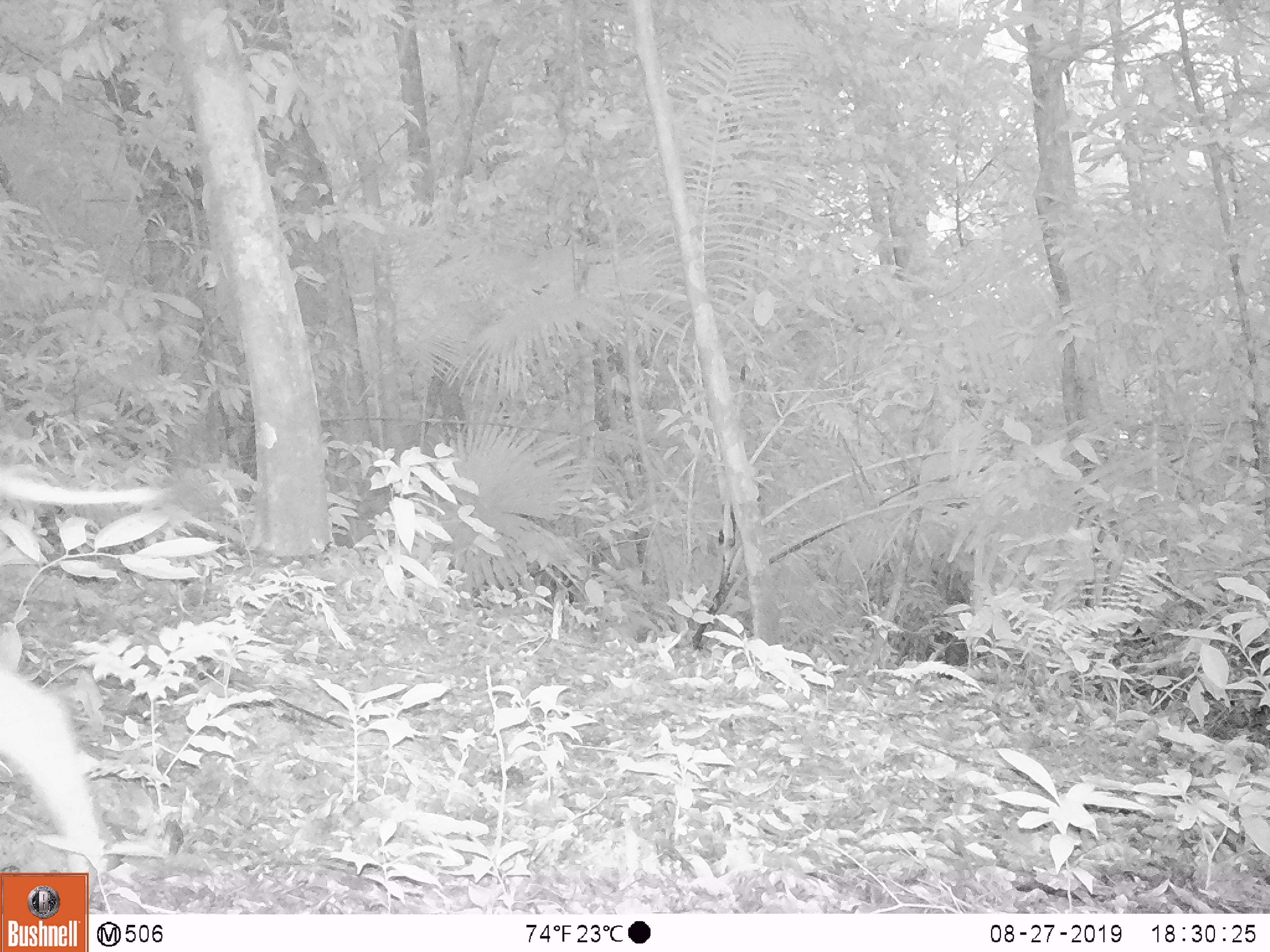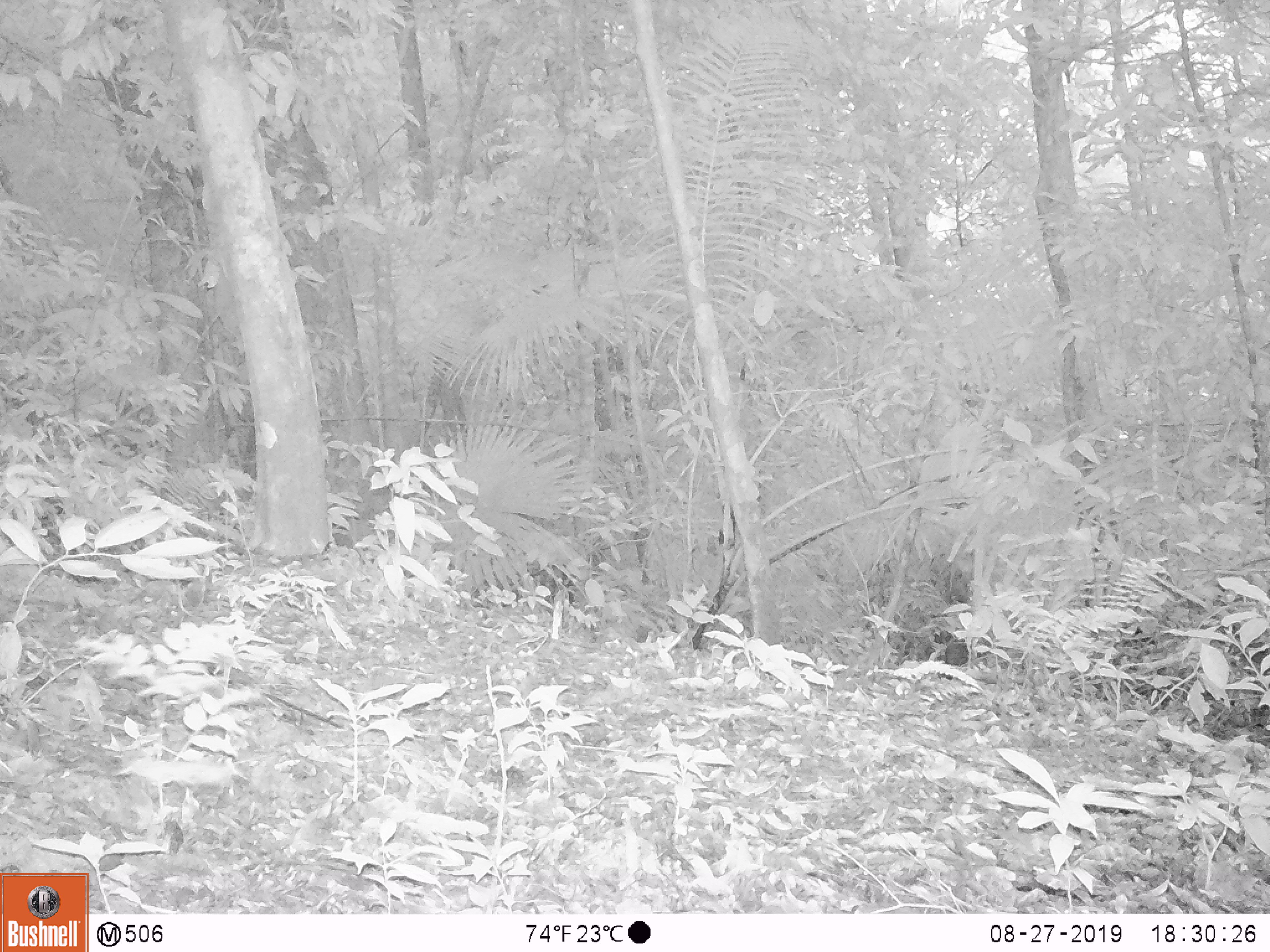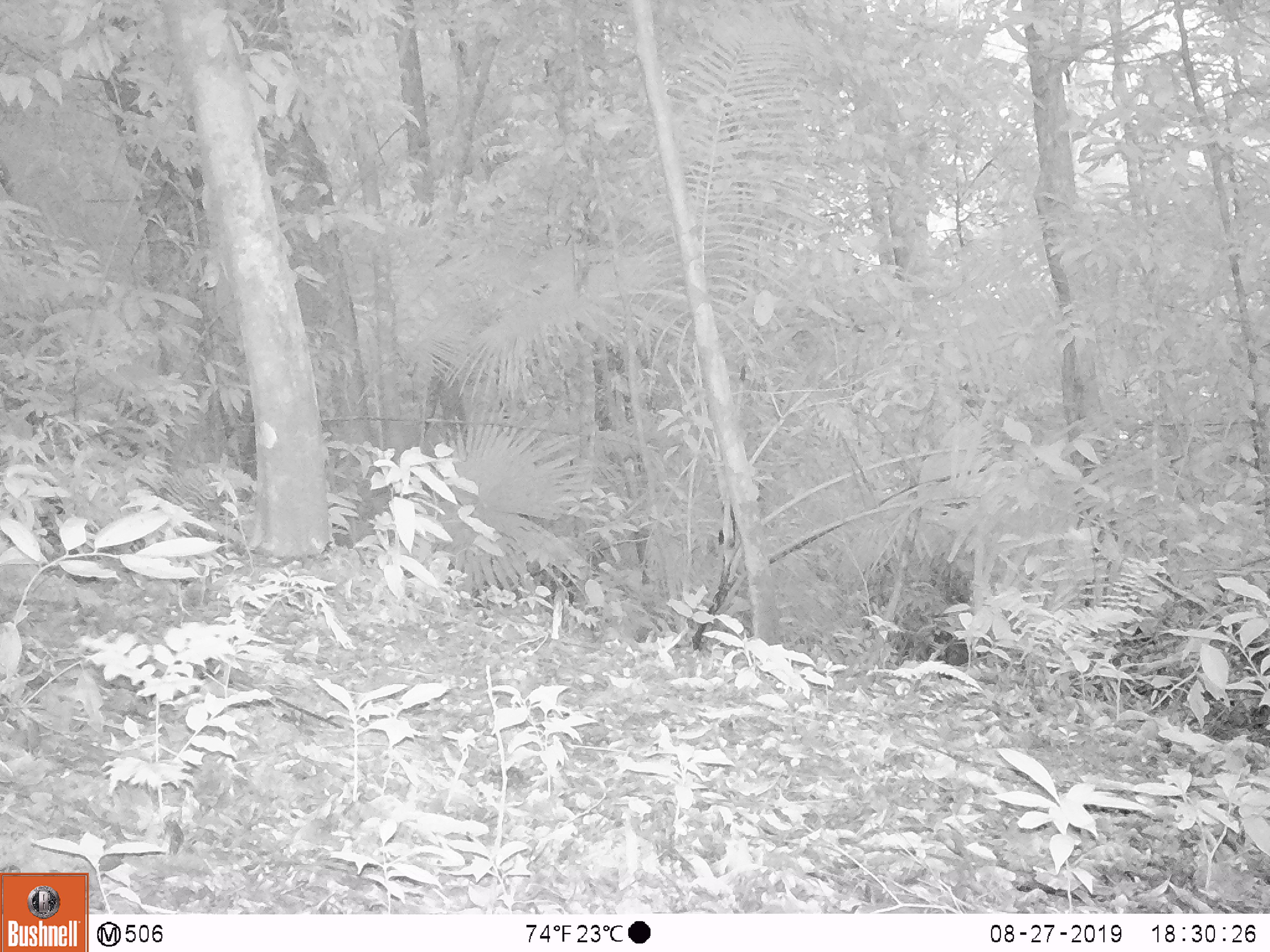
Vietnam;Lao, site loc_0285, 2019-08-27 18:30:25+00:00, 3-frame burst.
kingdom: Animalia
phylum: Chordata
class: Mammalia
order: Artiodactyla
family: Suidae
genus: Sus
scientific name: Sus scrofa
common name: eurasian wild pig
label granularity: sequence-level